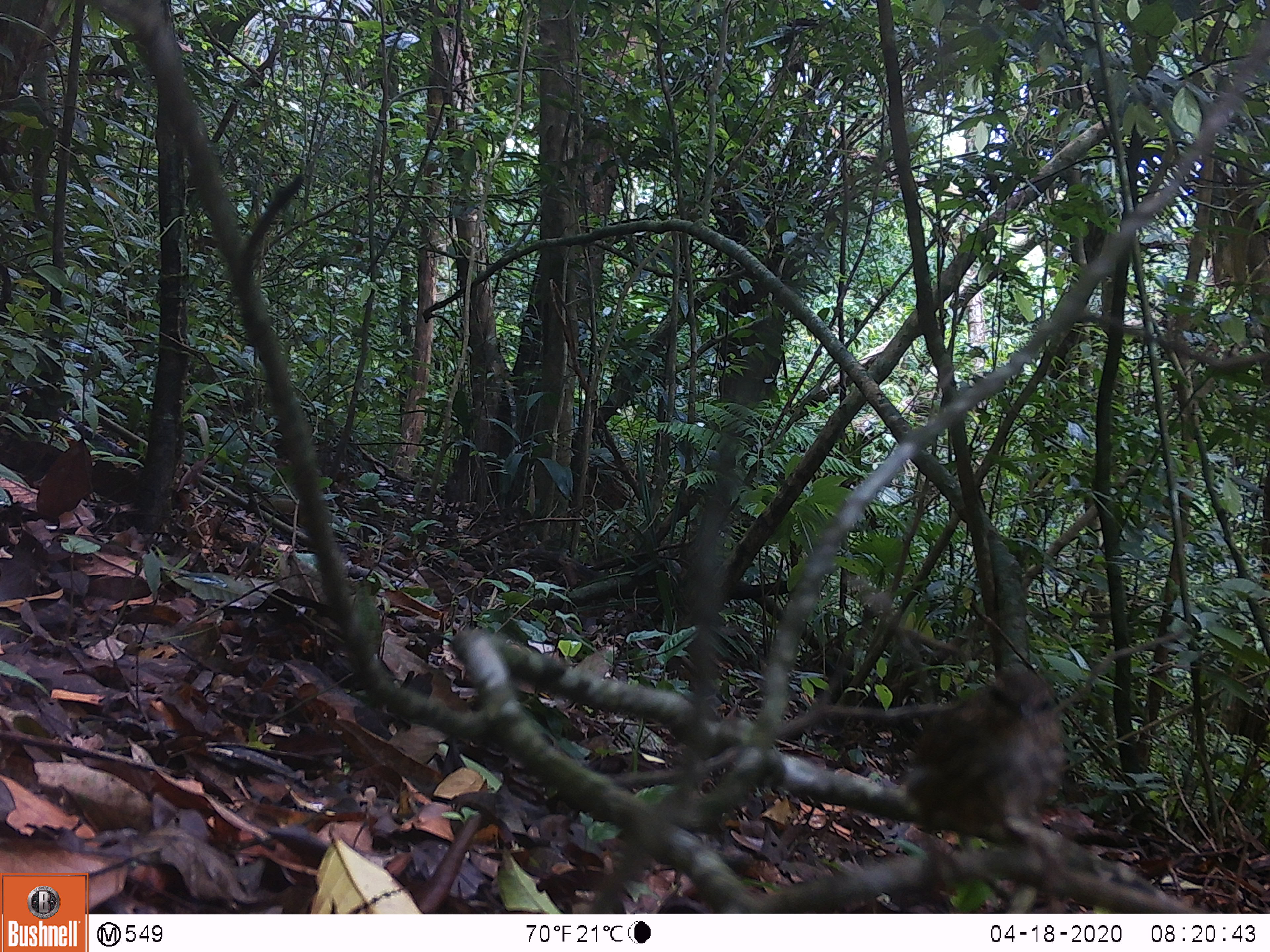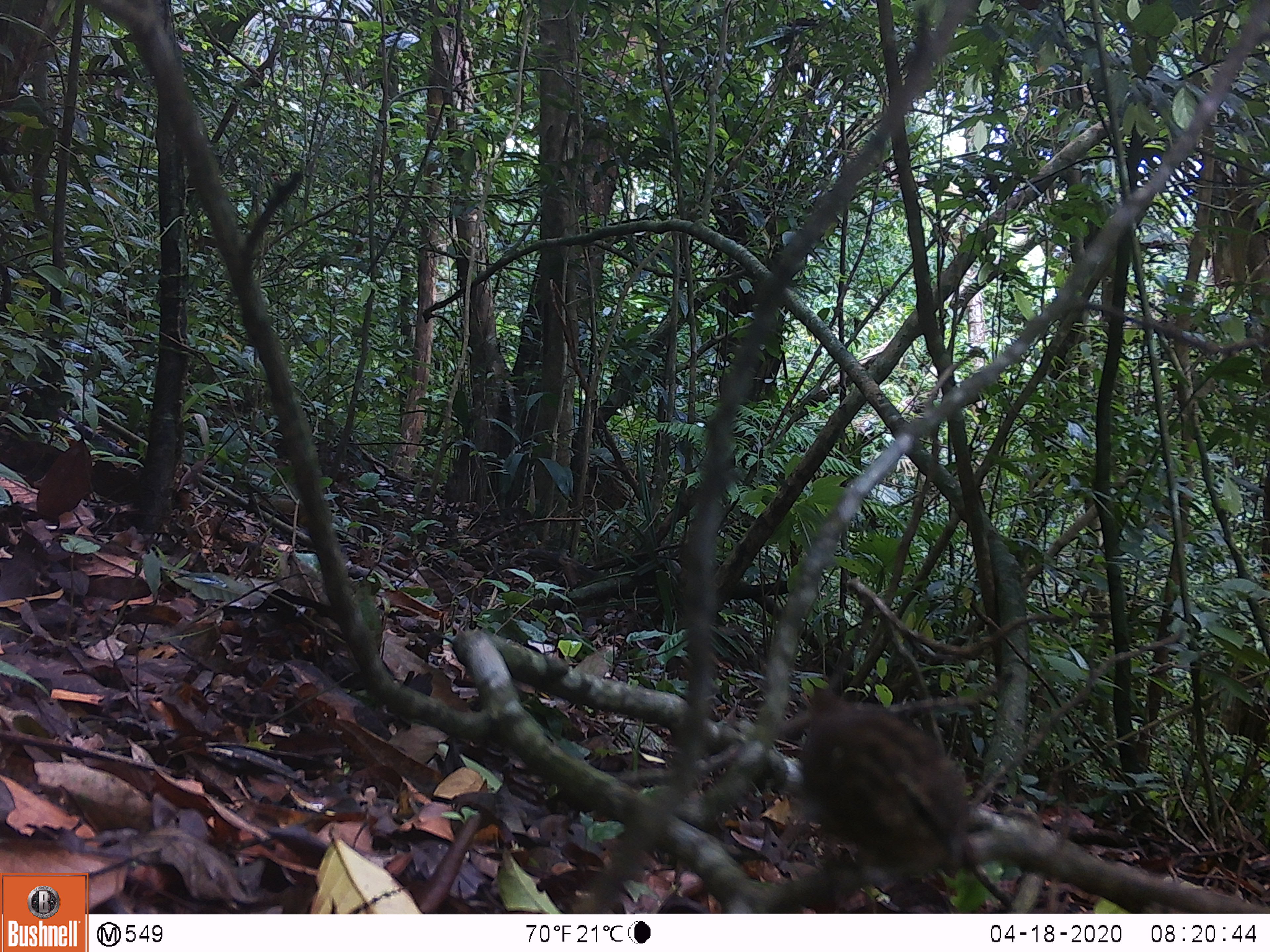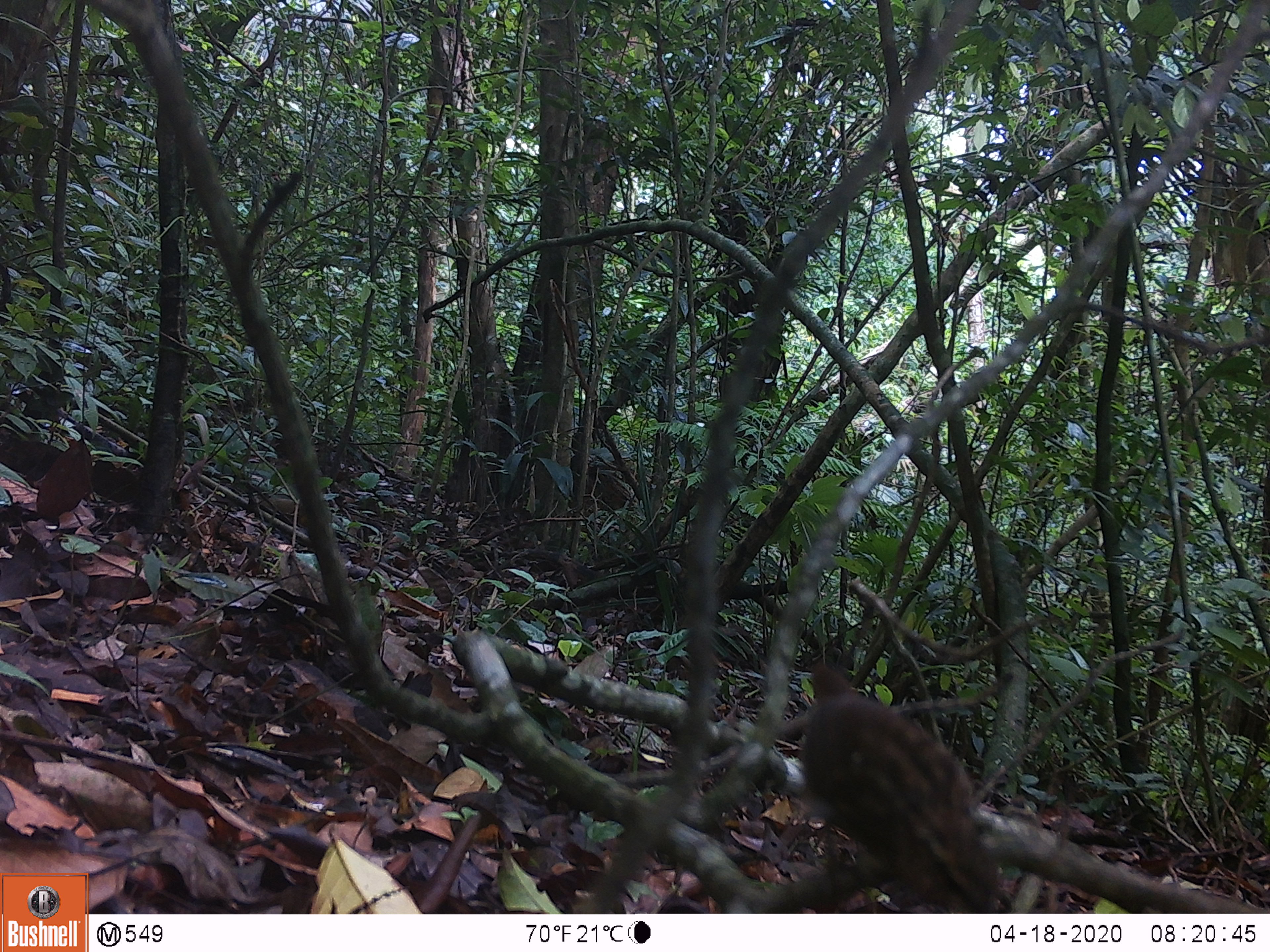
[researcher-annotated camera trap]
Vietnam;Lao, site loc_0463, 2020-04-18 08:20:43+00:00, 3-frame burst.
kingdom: Animalia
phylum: Chordata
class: Aves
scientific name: Aves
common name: bird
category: unidentified bird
Unidentified bird (bird) (Aves). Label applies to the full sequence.